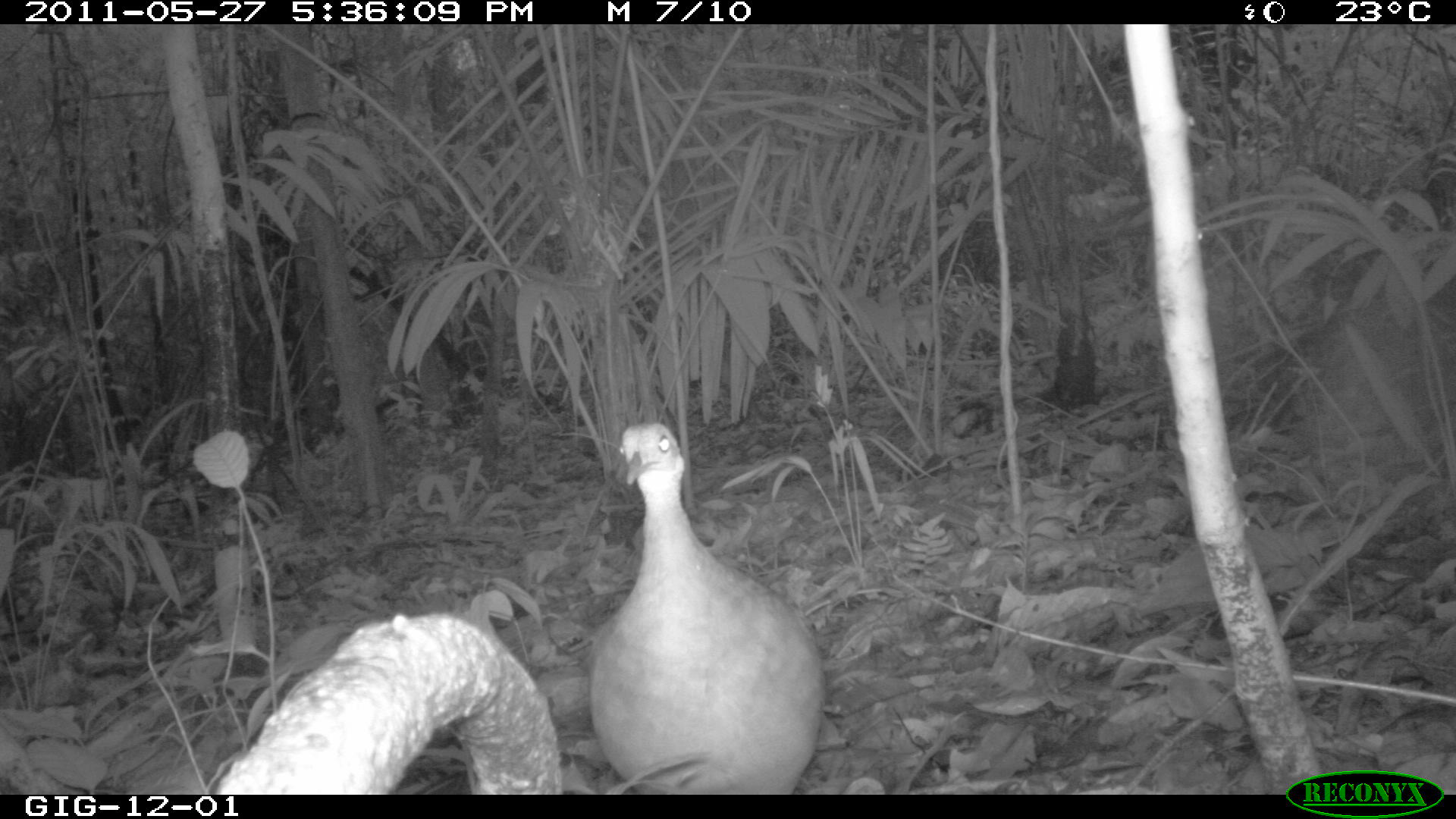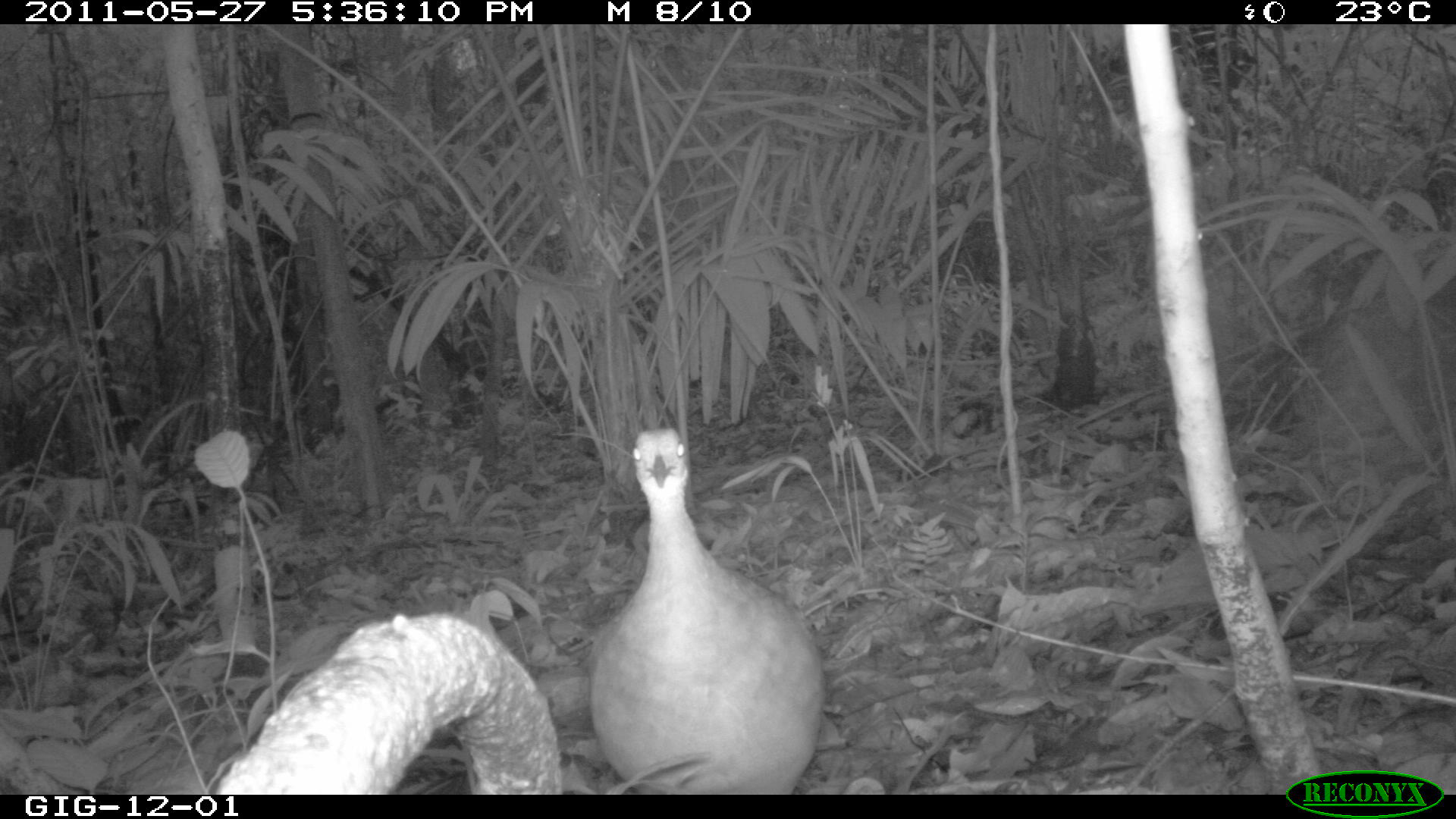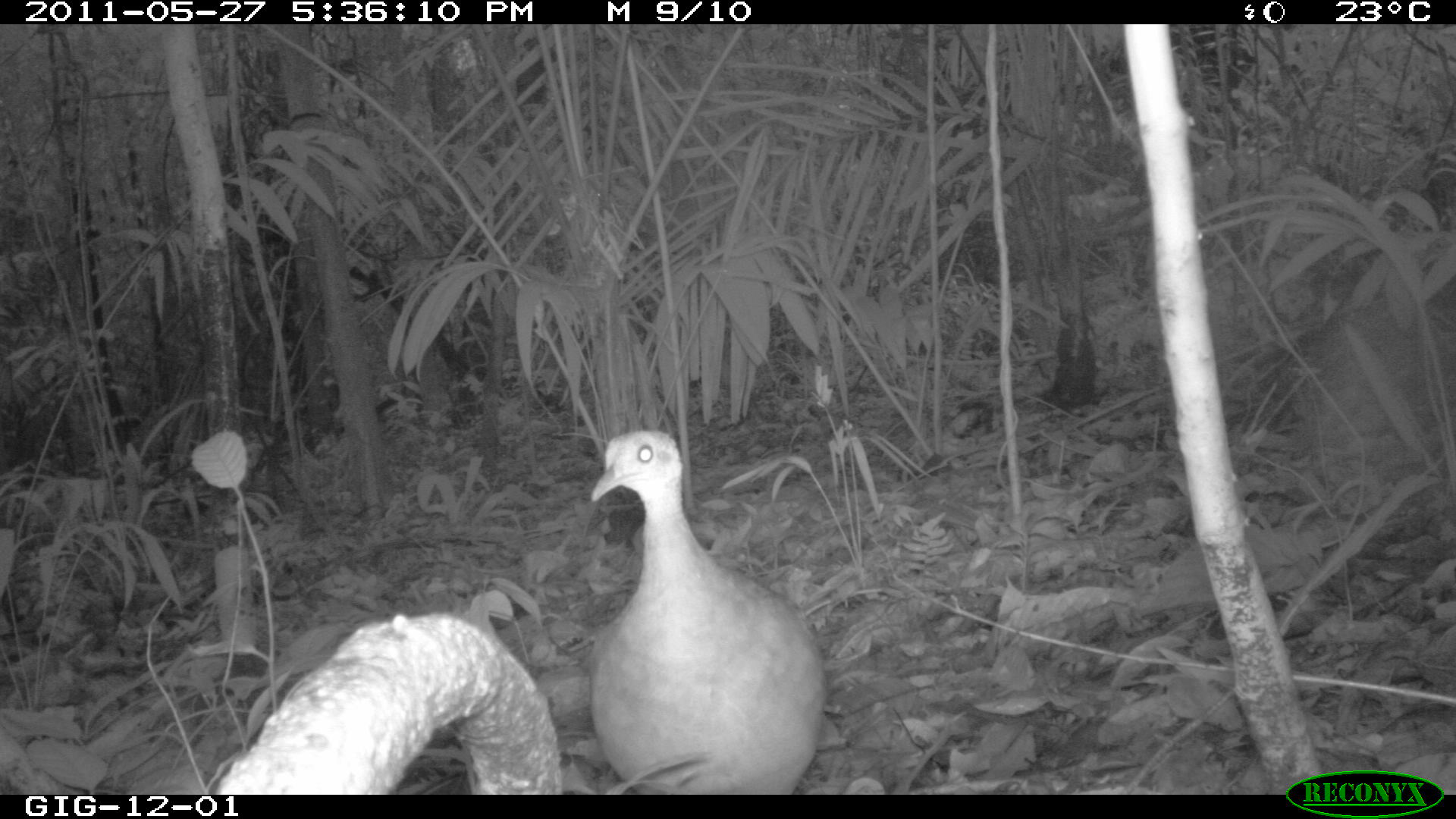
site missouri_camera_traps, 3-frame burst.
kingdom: Animalia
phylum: Chordata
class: Aves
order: Tinamiformes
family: Tinamidae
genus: Tinamus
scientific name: Tinamus major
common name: great tinamou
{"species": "great tinamou (Tinamus major)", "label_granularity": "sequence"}